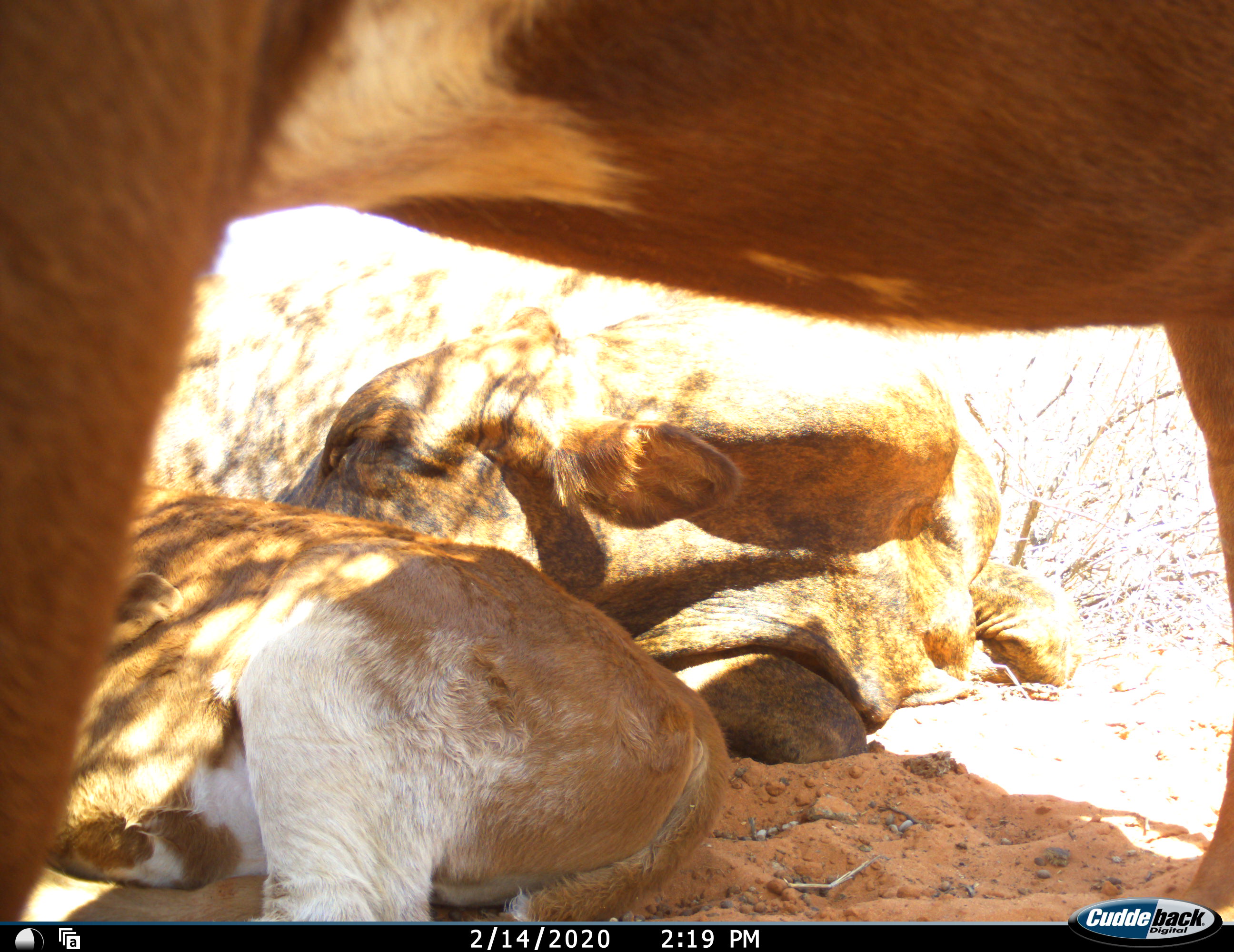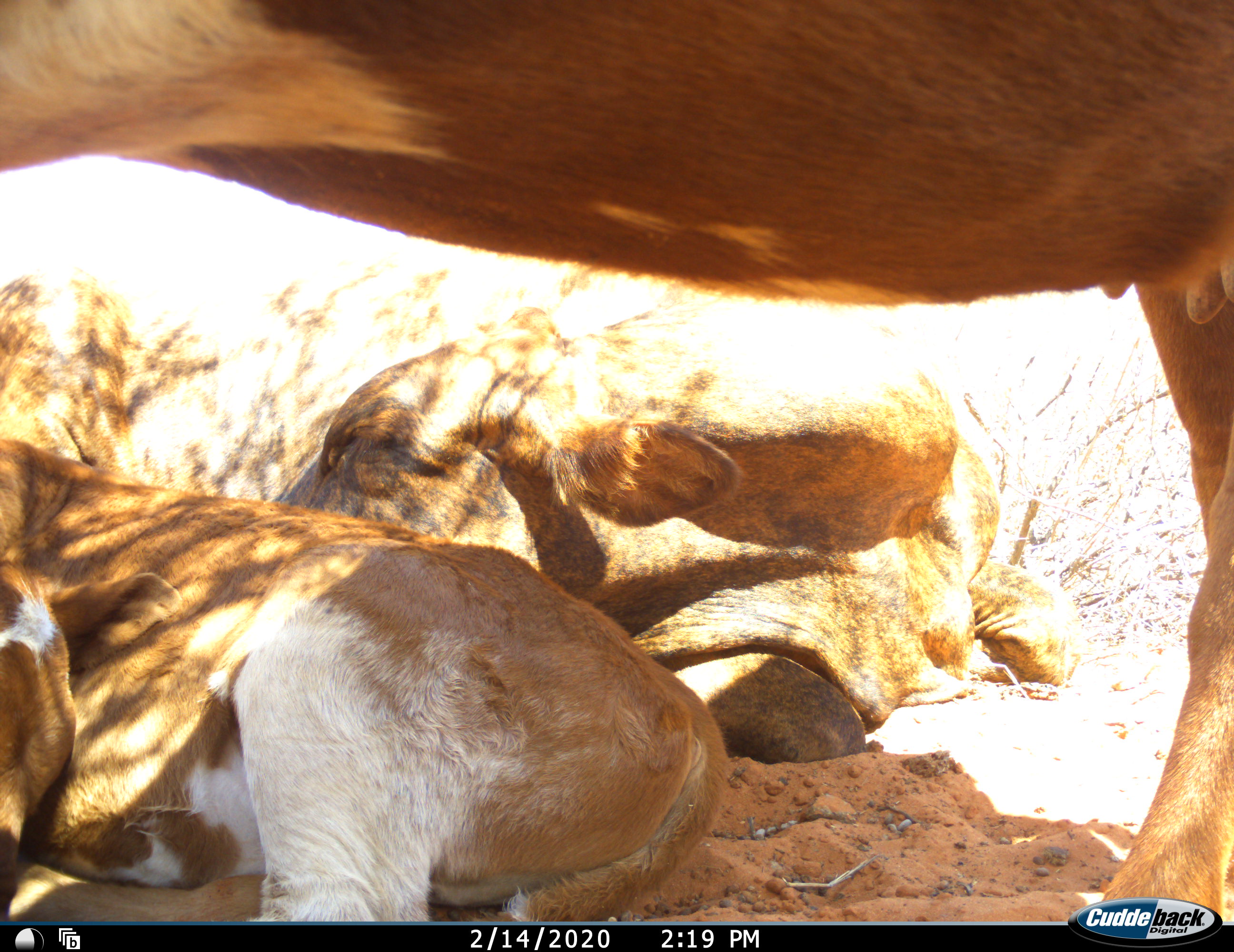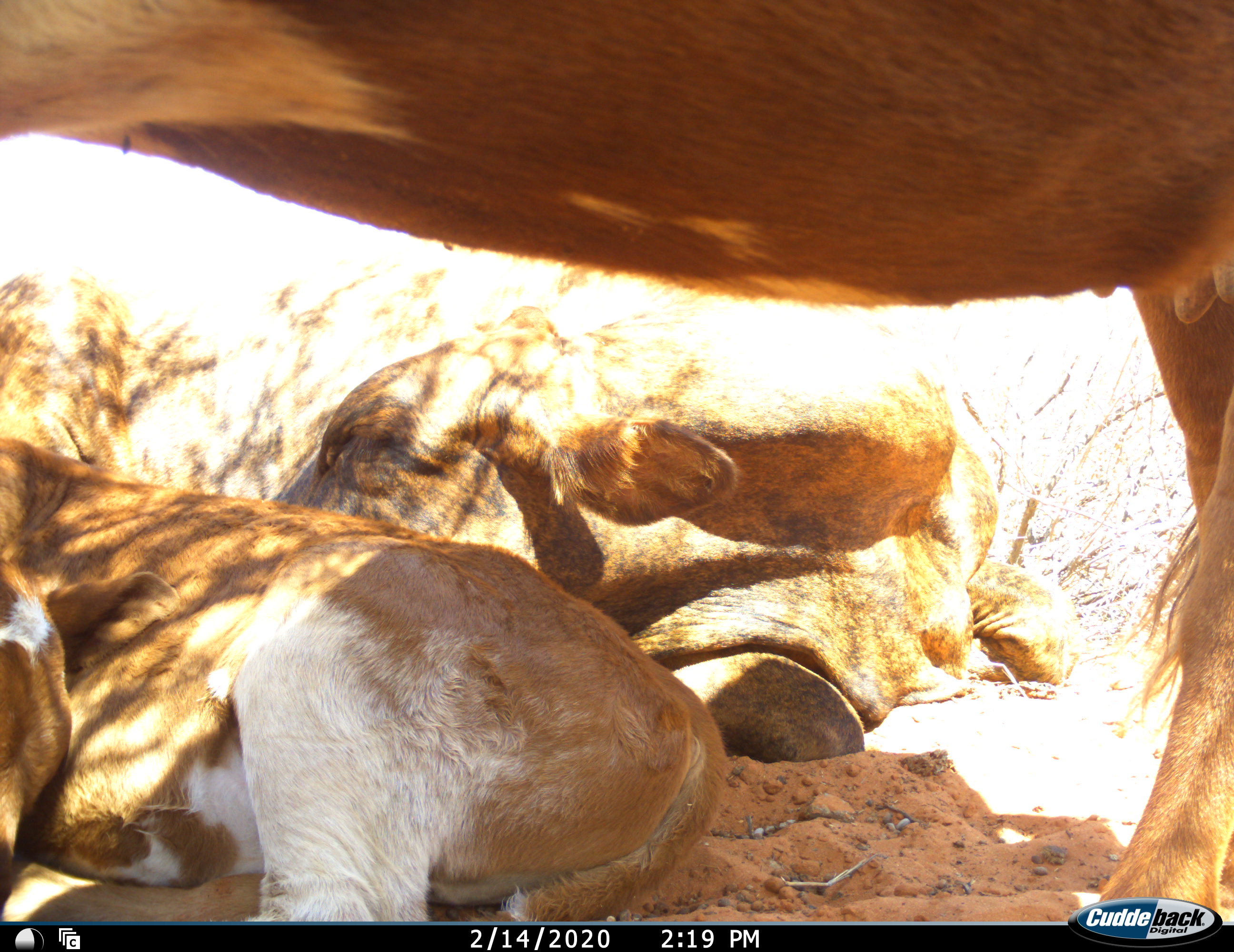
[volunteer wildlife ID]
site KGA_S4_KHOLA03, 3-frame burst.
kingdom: Animalia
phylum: Chordata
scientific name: Vertebrata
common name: domestic animal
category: domesticanimal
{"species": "domesticanimal (domestic animal) (Vertebrata)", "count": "3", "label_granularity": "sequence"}